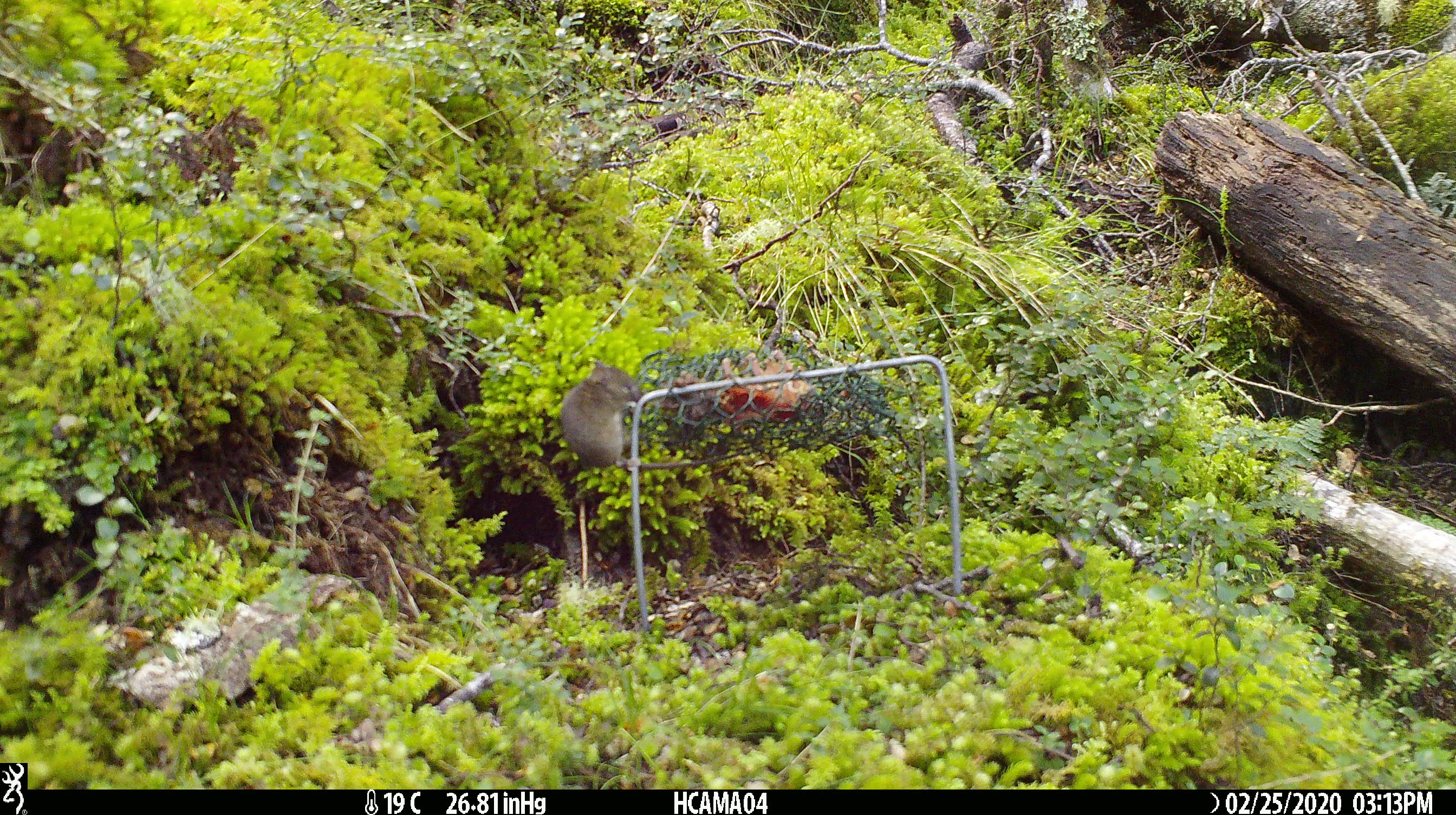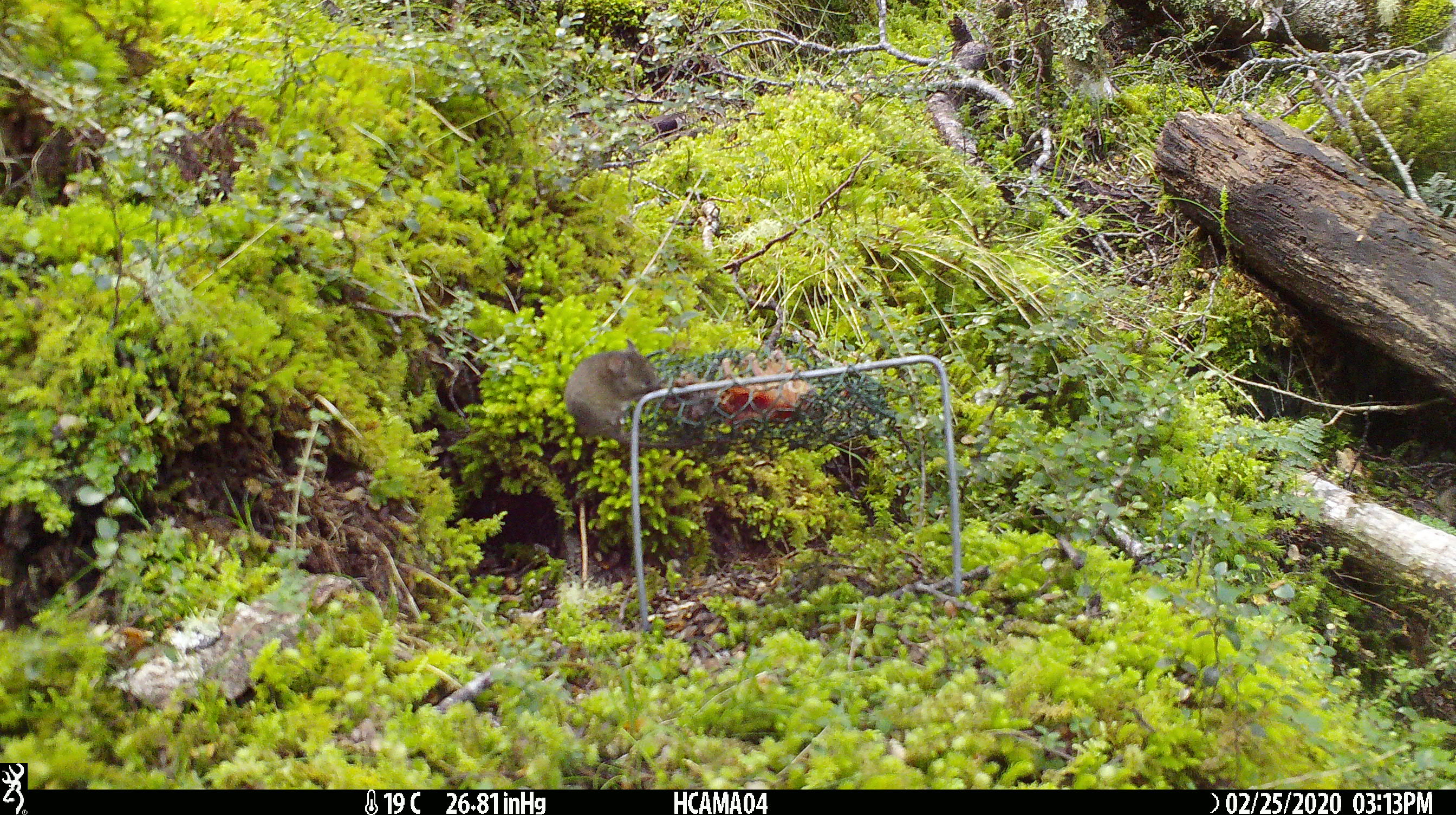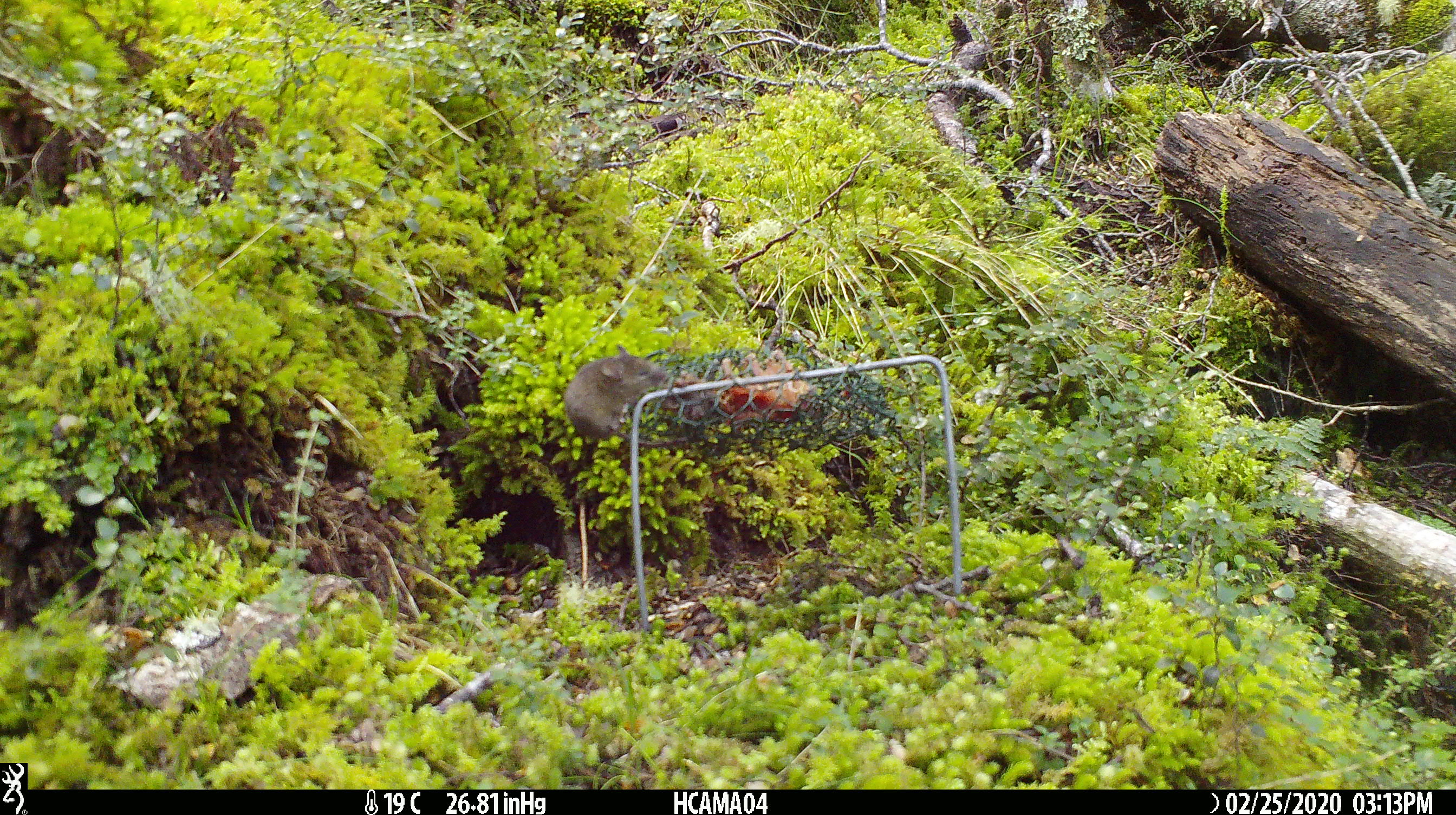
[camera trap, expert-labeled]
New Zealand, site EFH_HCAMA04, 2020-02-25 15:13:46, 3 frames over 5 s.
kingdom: Animalia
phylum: Chordata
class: Mammalia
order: Rodentia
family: Muridae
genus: Mus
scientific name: Mus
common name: mouse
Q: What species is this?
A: Mouse (Mus).